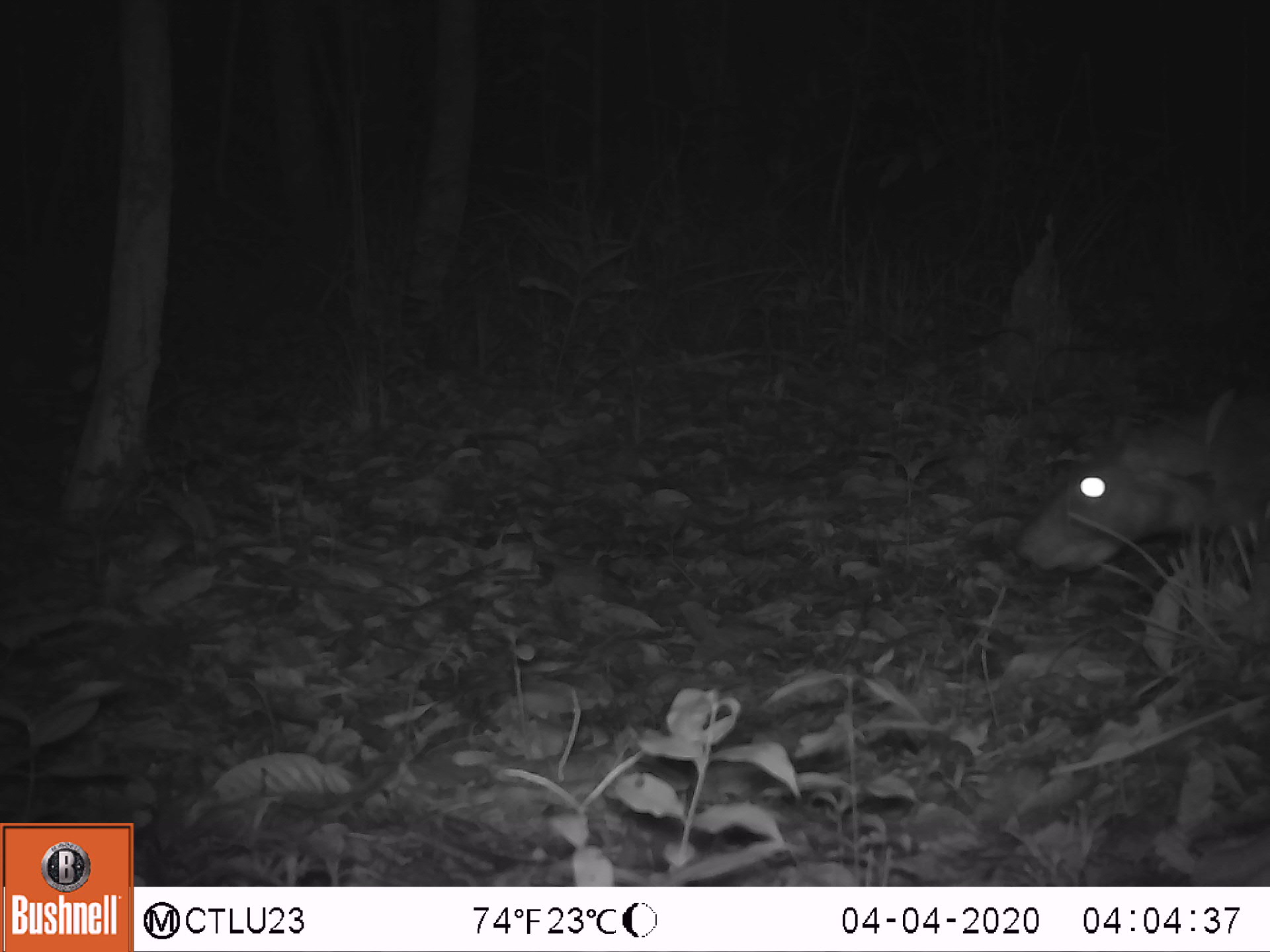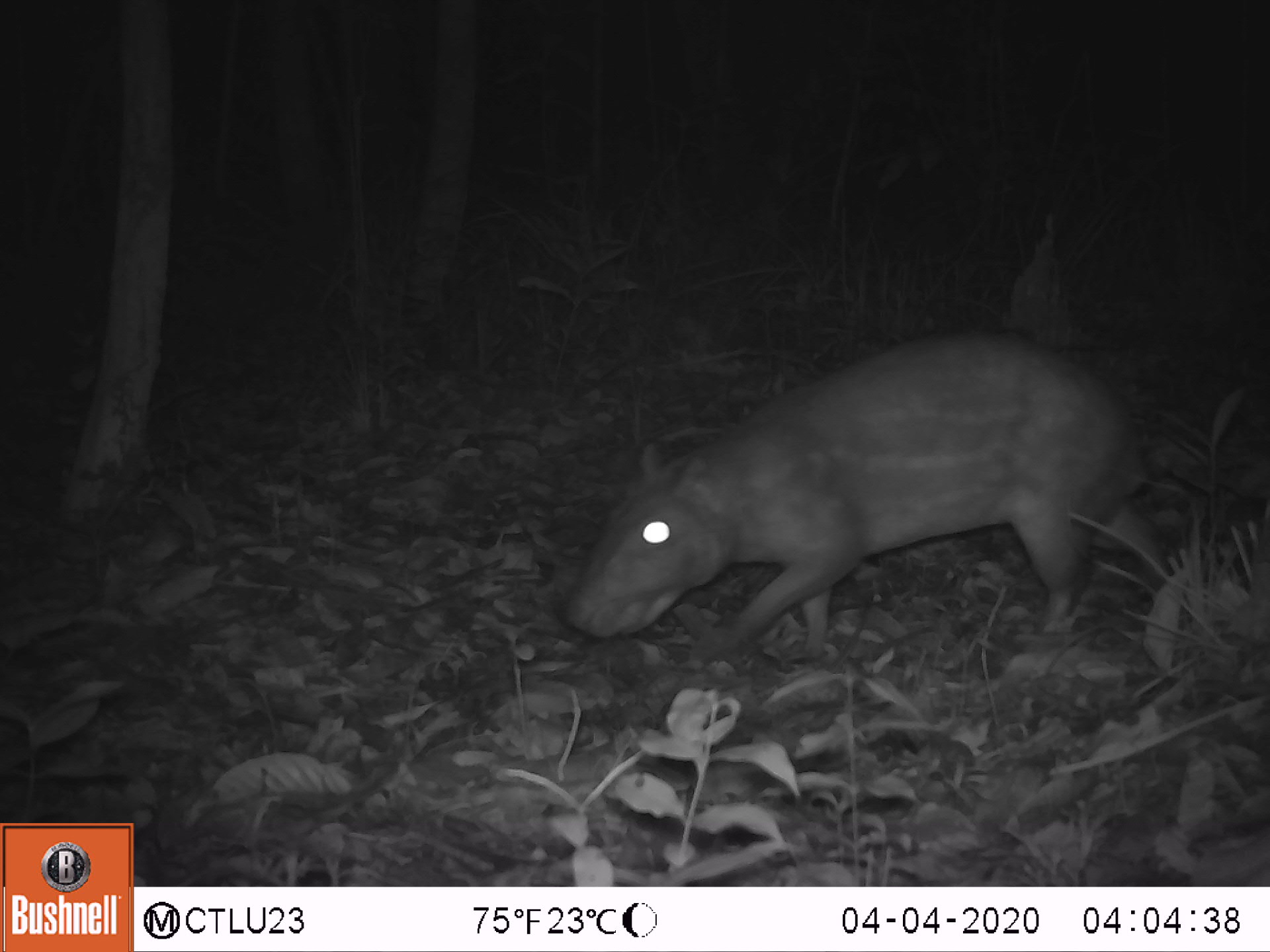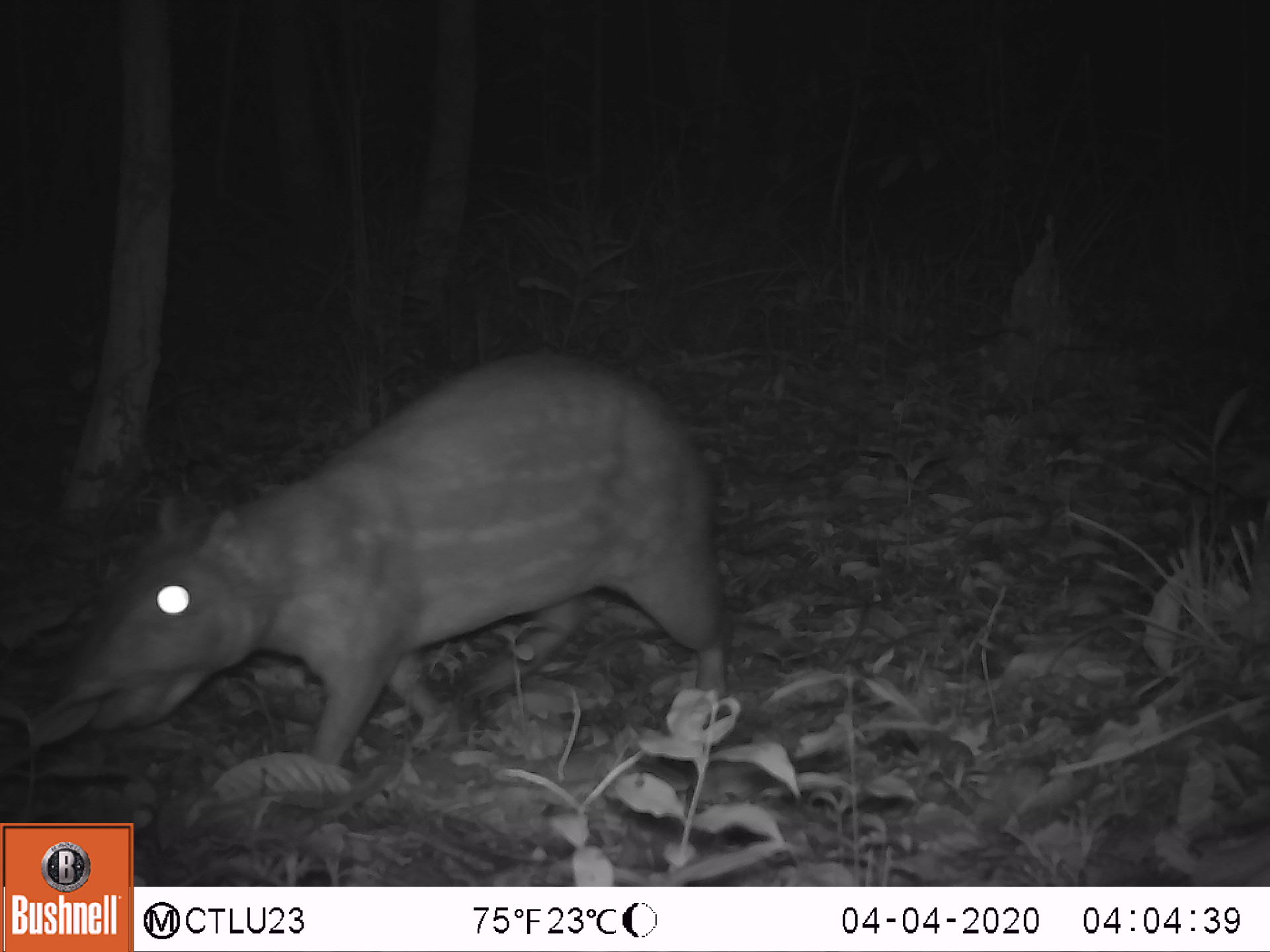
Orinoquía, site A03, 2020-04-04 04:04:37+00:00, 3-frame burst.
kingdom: Animalia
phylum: Chordata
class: Mammalia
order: Rodentia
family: Cuniculidae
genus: Cuniculus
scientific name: Cuniculus paca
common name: spotted paca